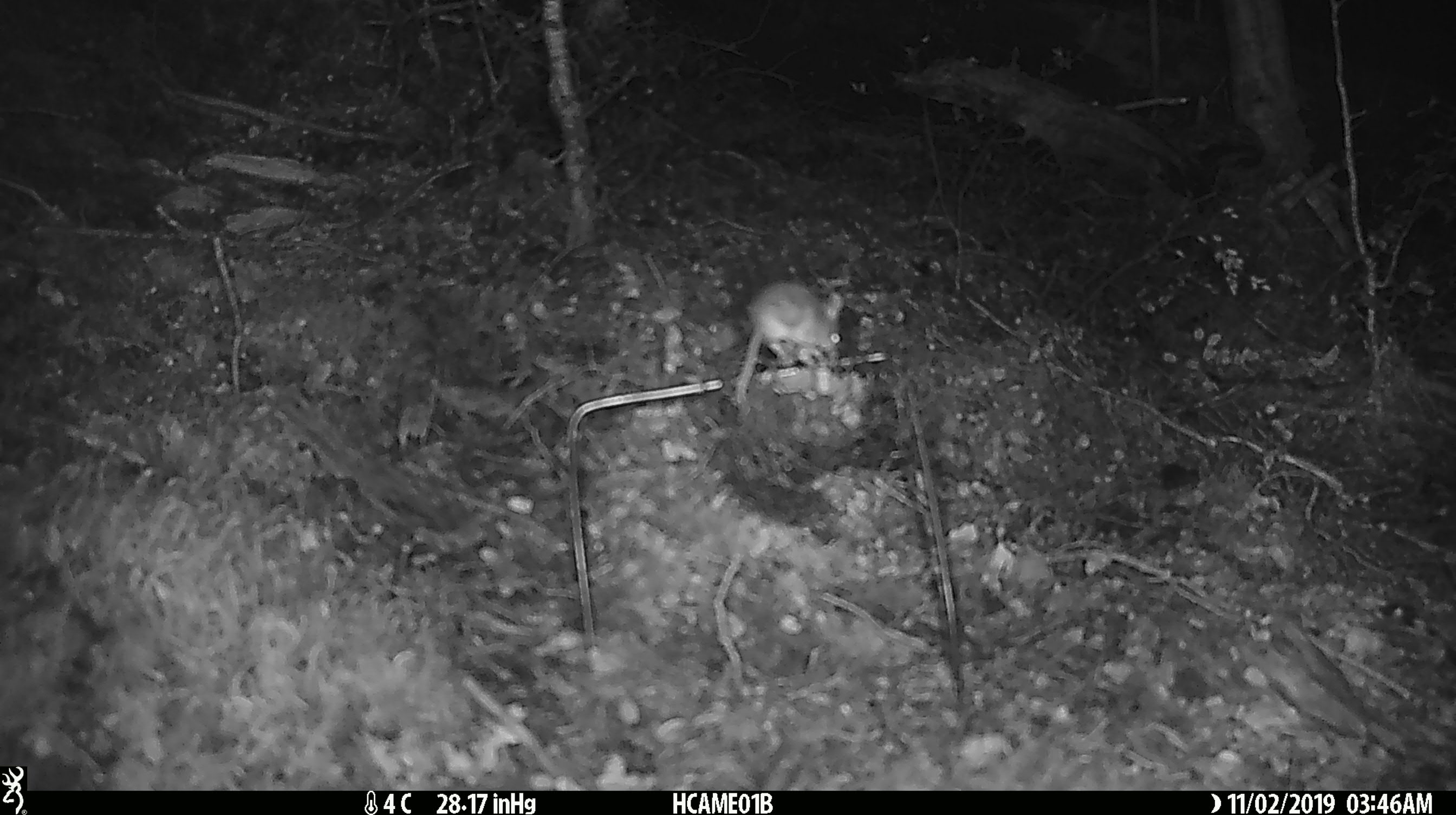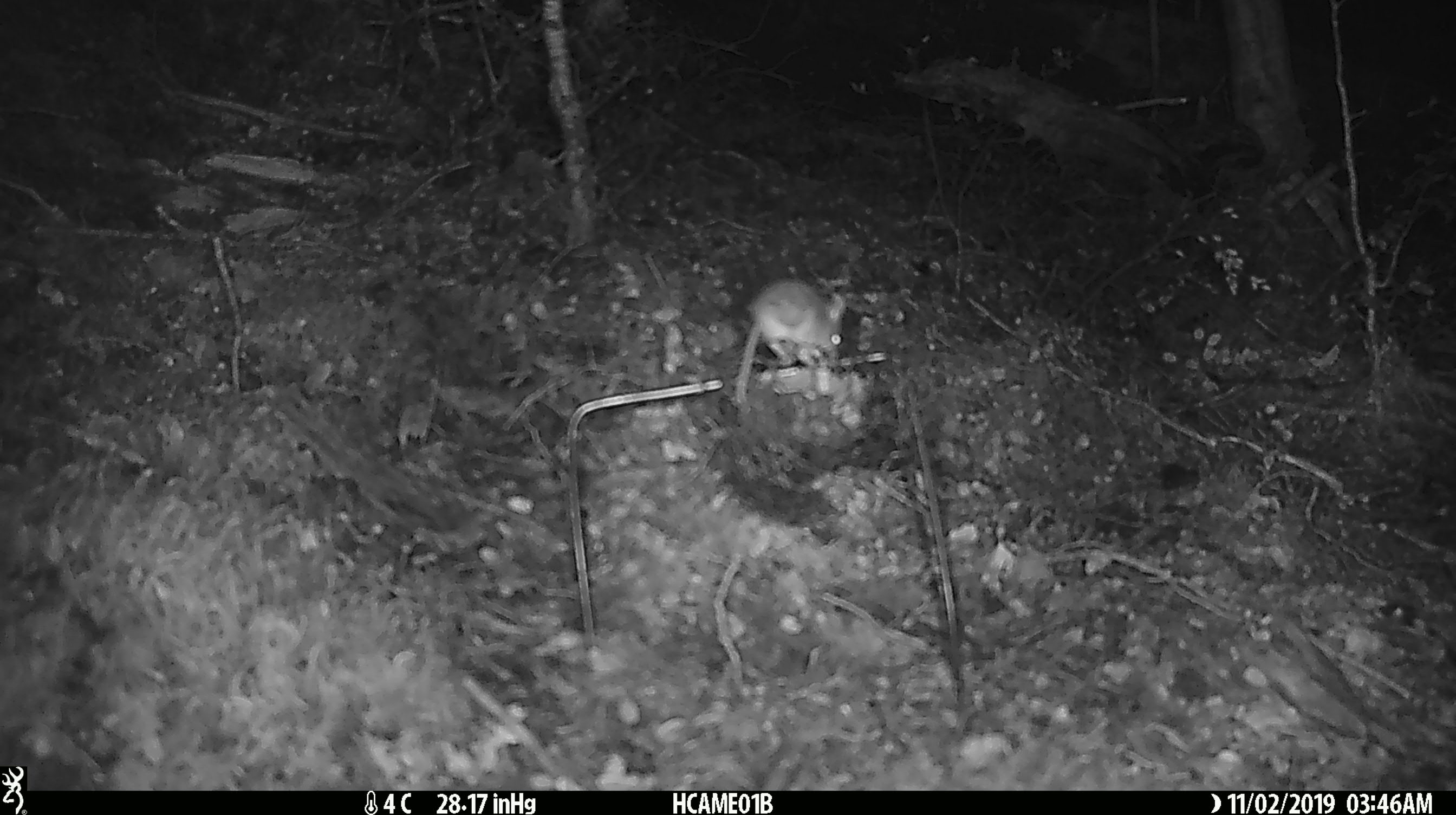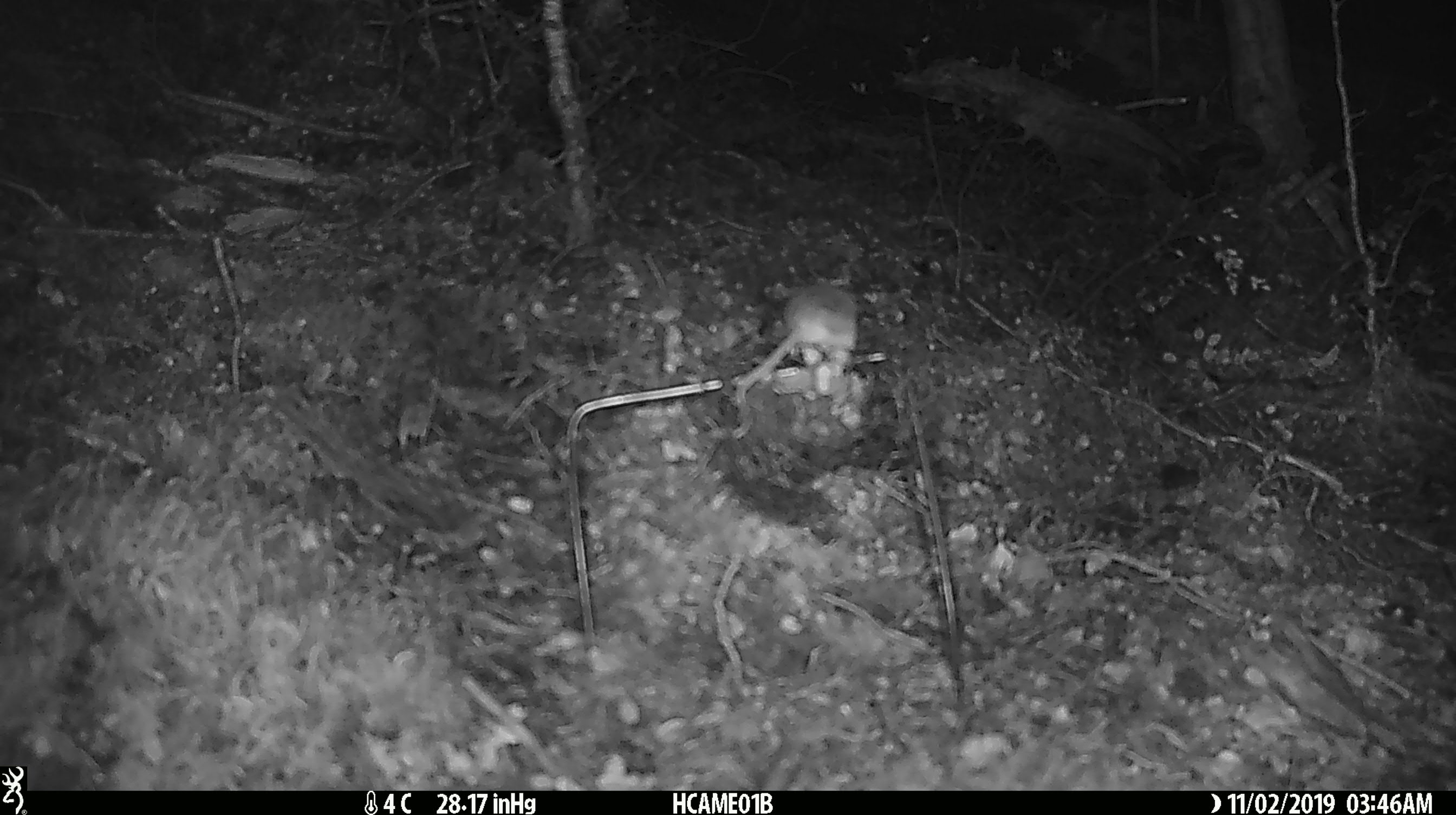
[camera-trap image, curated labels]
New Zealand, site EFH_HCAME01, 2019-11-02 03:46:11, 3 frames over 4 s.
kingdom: Animalia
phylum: Chordata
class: Mammalia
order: Rodentia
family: Muridae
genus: Mus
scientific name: Mus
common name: mouse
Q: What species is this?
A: Mouse (Mus).